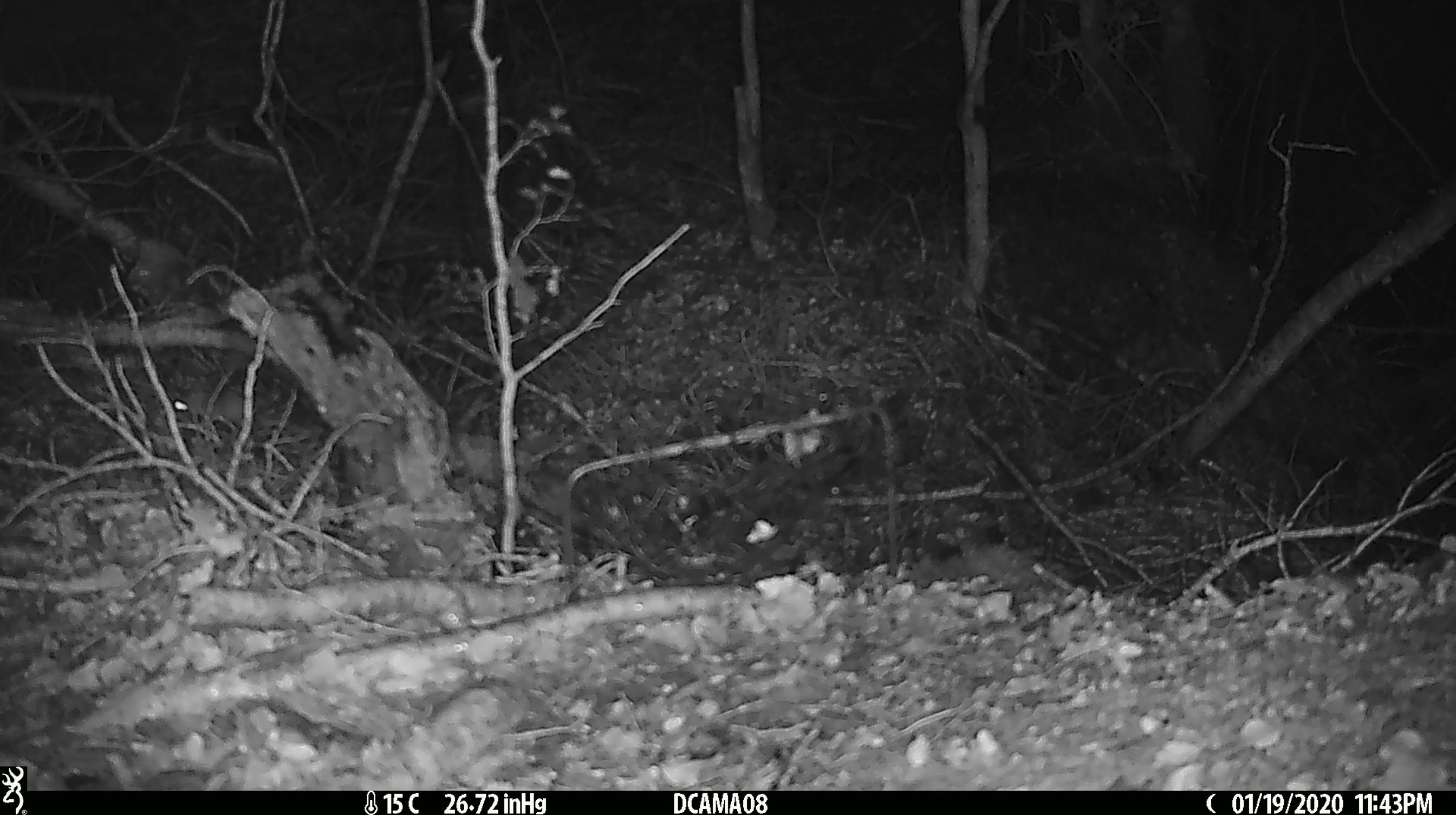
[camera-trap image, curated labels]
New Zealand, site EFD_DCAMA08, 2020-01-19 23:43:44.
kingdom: Animalia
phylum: Chordata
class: Mammalia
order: Rodentia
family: Muridae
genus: Mus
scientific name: Mus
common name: mouse